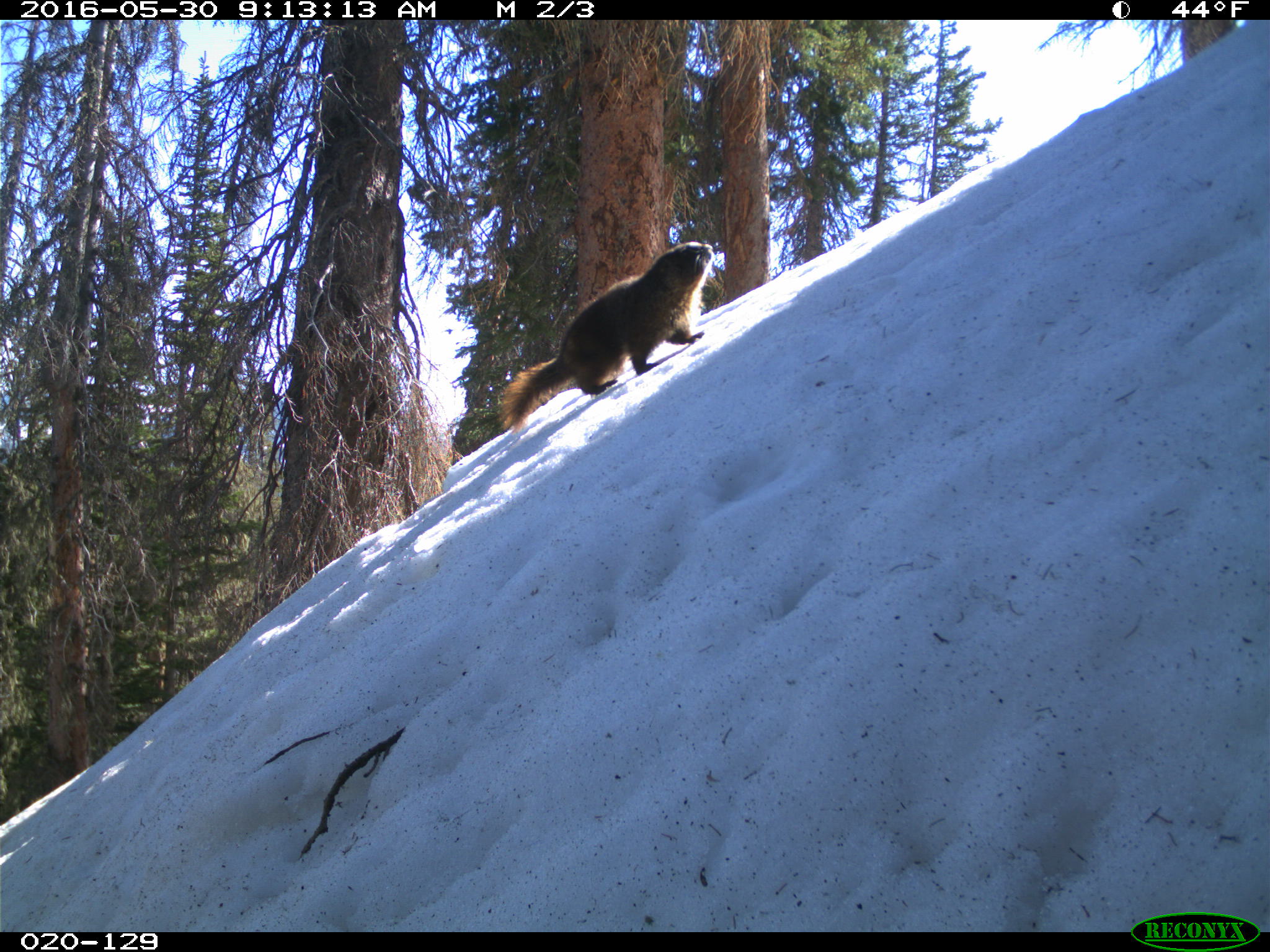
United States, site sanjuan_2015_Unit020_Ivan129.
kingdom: Animalia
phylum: Chordata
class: Mammalia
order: Rodentia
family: Sciuridae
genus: Marmota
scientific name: Marmota flaviventris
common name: yellow-bellied marmot